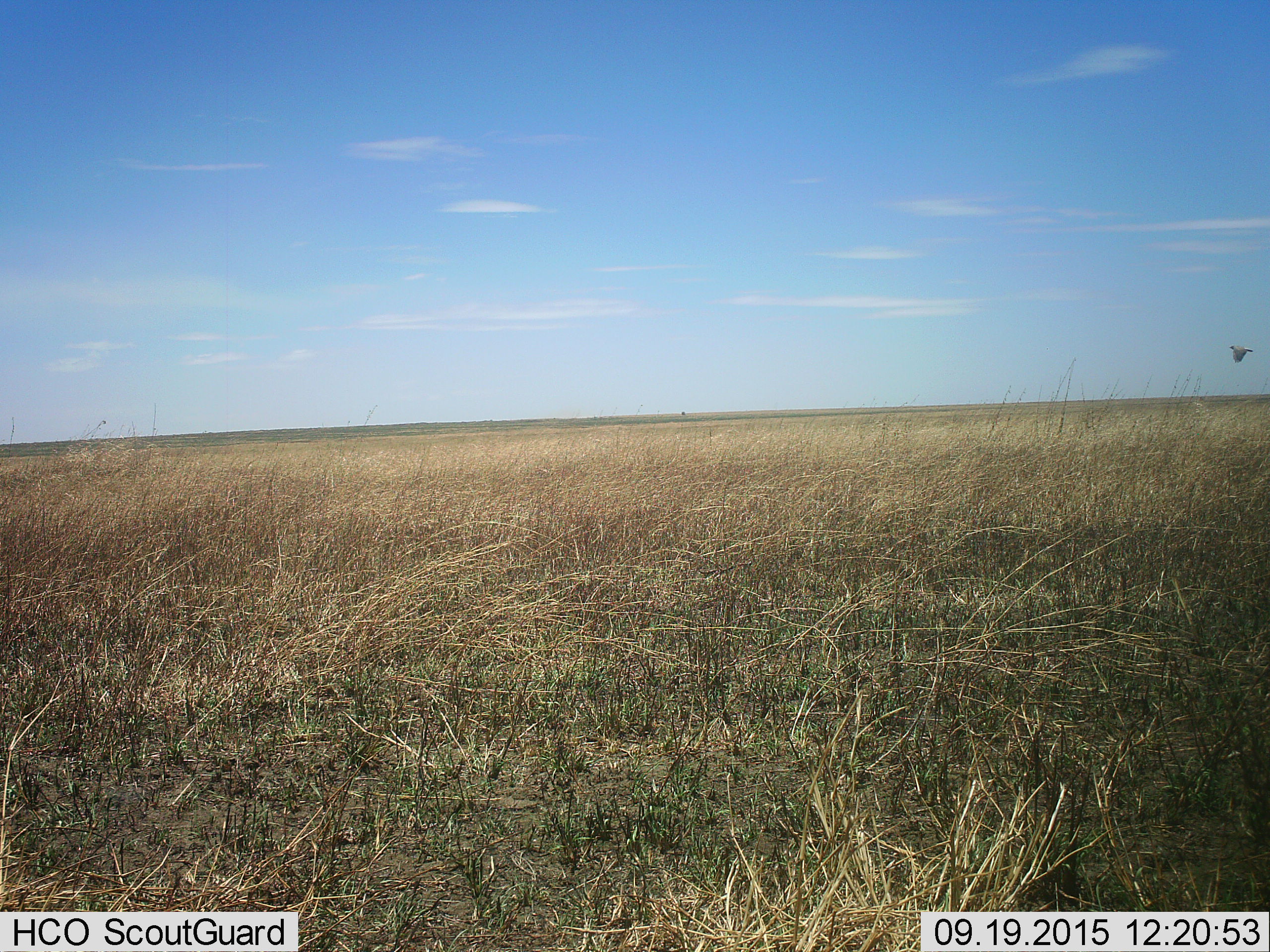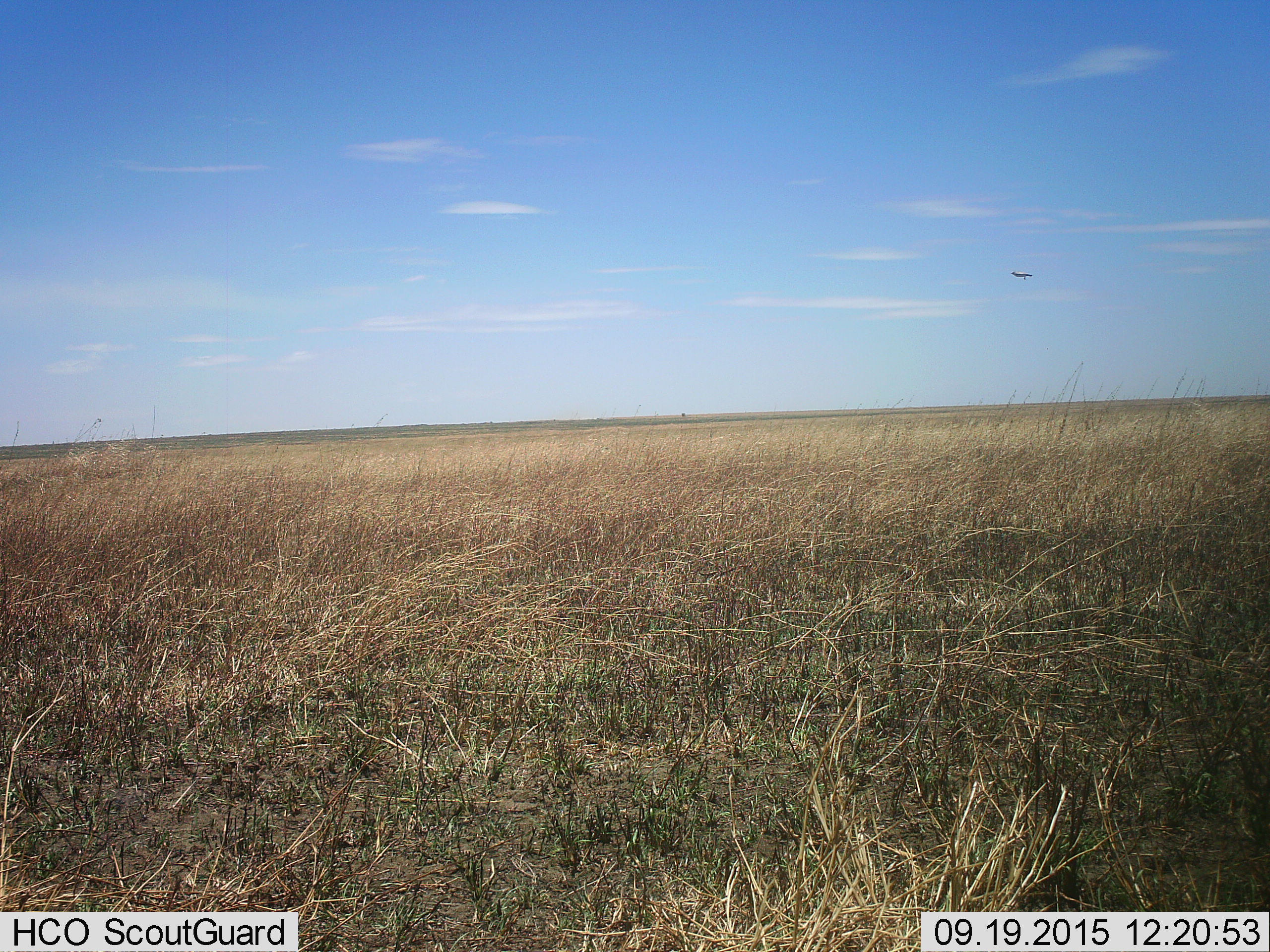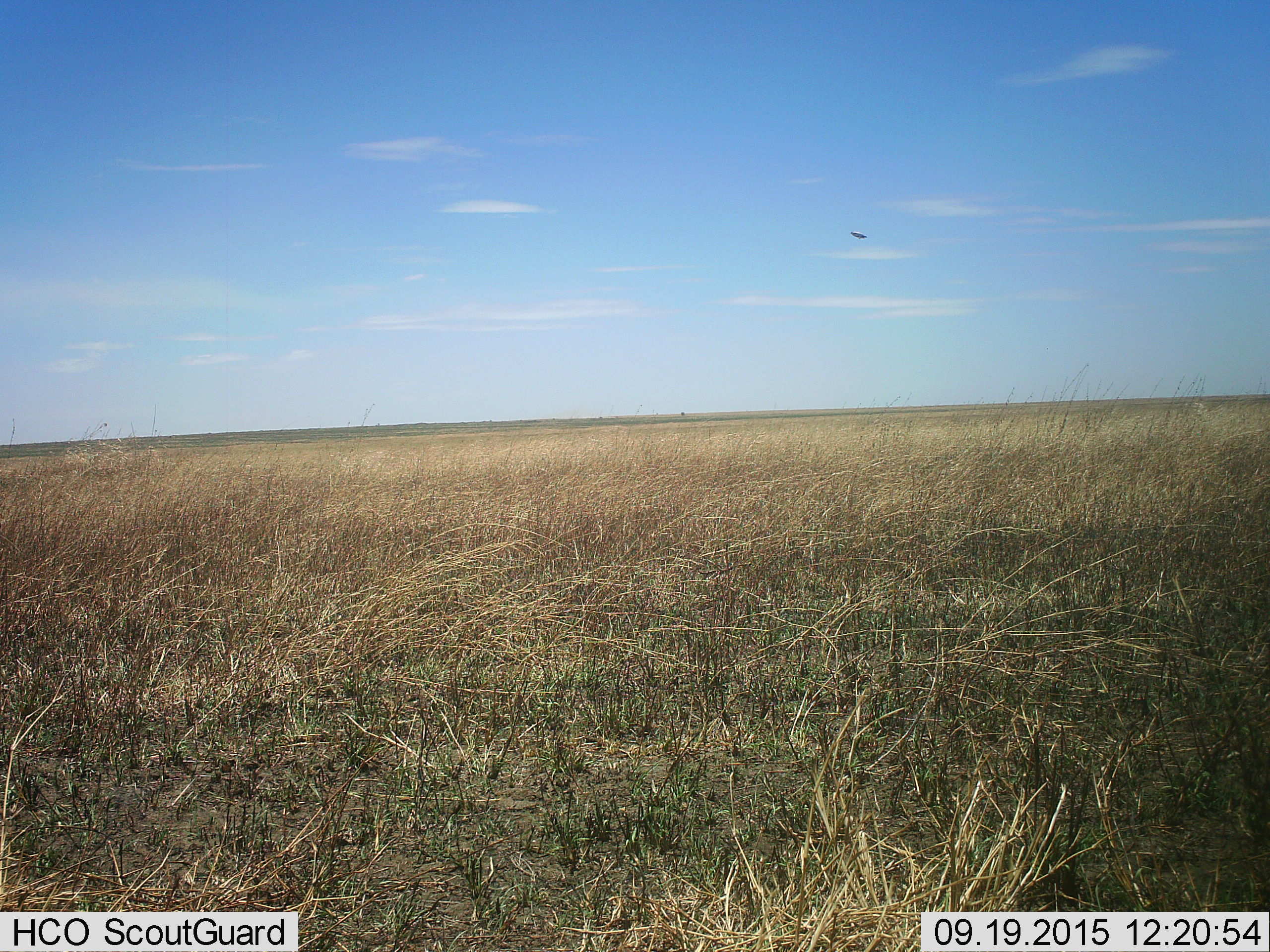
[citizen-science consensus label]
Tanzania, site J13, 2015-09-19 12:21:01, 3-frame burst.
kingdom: Animalia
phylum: Chordata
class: Aves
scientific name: Aves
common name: bird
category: otherbird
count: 1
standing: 0%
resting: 0%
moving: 100%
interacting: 0%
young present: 0%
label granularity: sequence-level